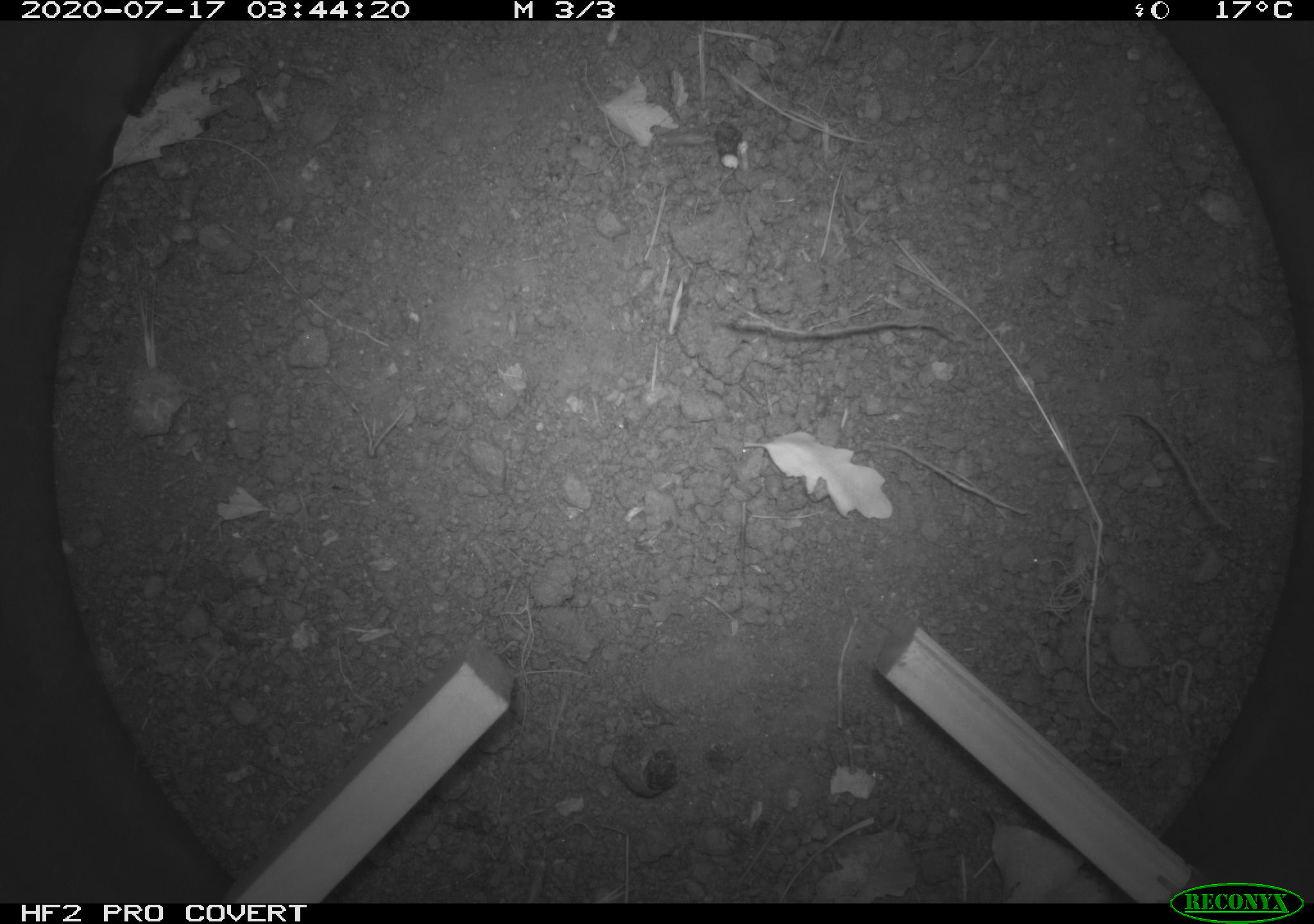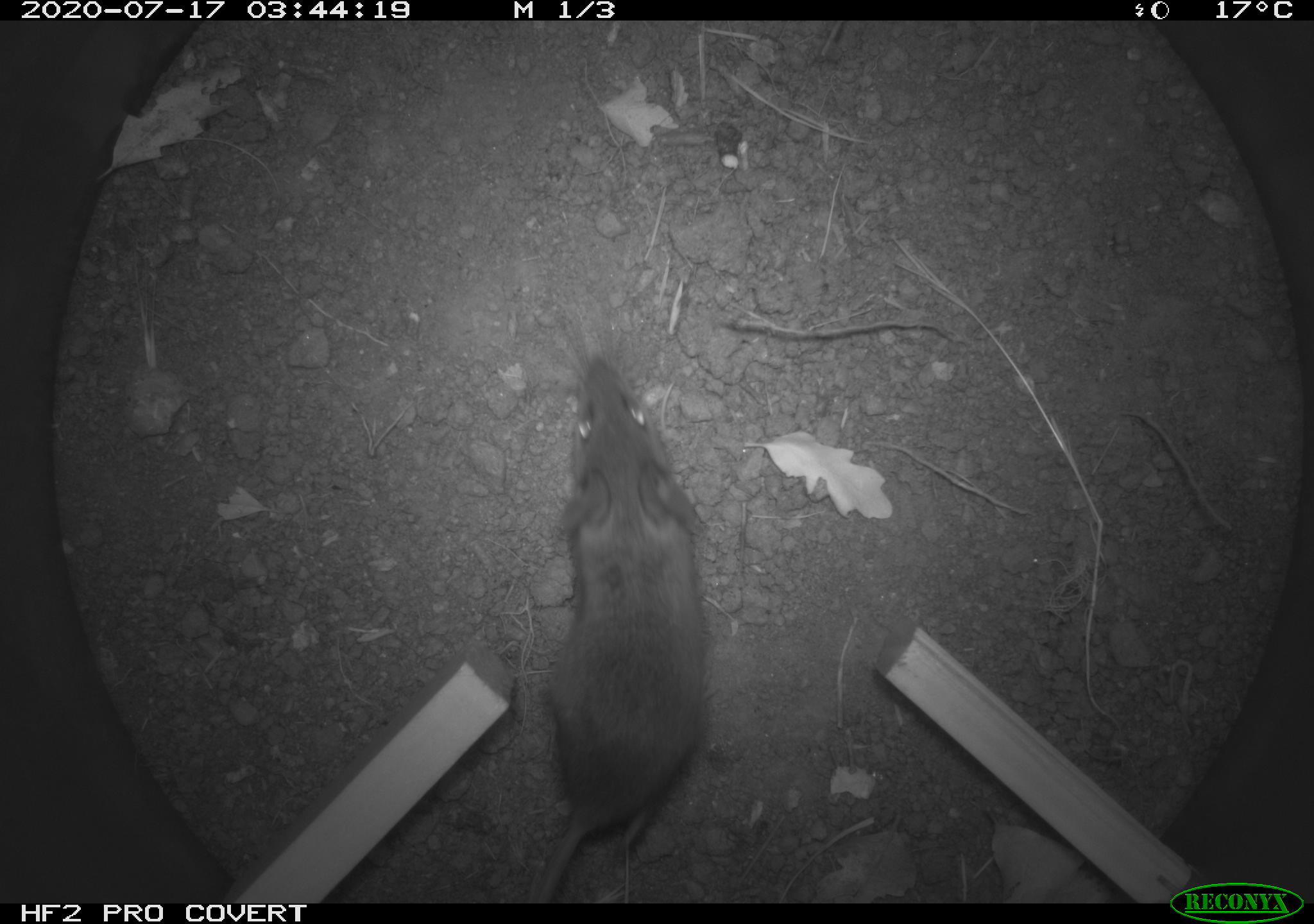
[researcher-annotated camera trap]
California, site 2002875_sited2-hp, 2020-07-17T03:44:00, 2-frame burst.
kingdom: Animalia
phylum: Chordata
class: Mammalia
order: Rodentia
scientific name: Rodentia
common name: rodent